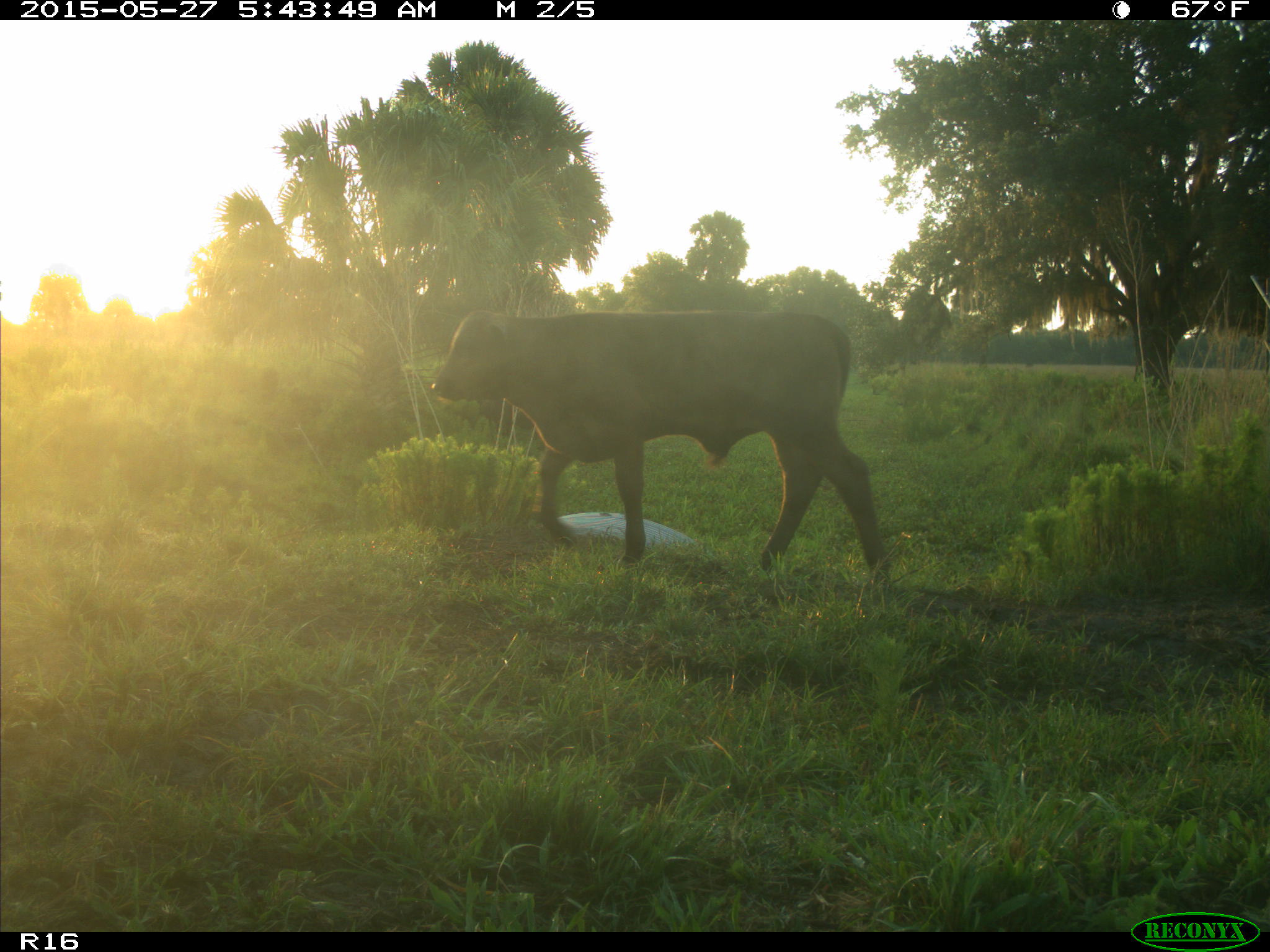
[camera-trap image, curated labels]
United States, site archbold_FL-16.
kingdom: Animalia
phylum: Chordata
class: Mammalia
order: Artiodactyla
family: Bovidae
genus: Bos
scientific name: Bos taurus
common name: domestic cow